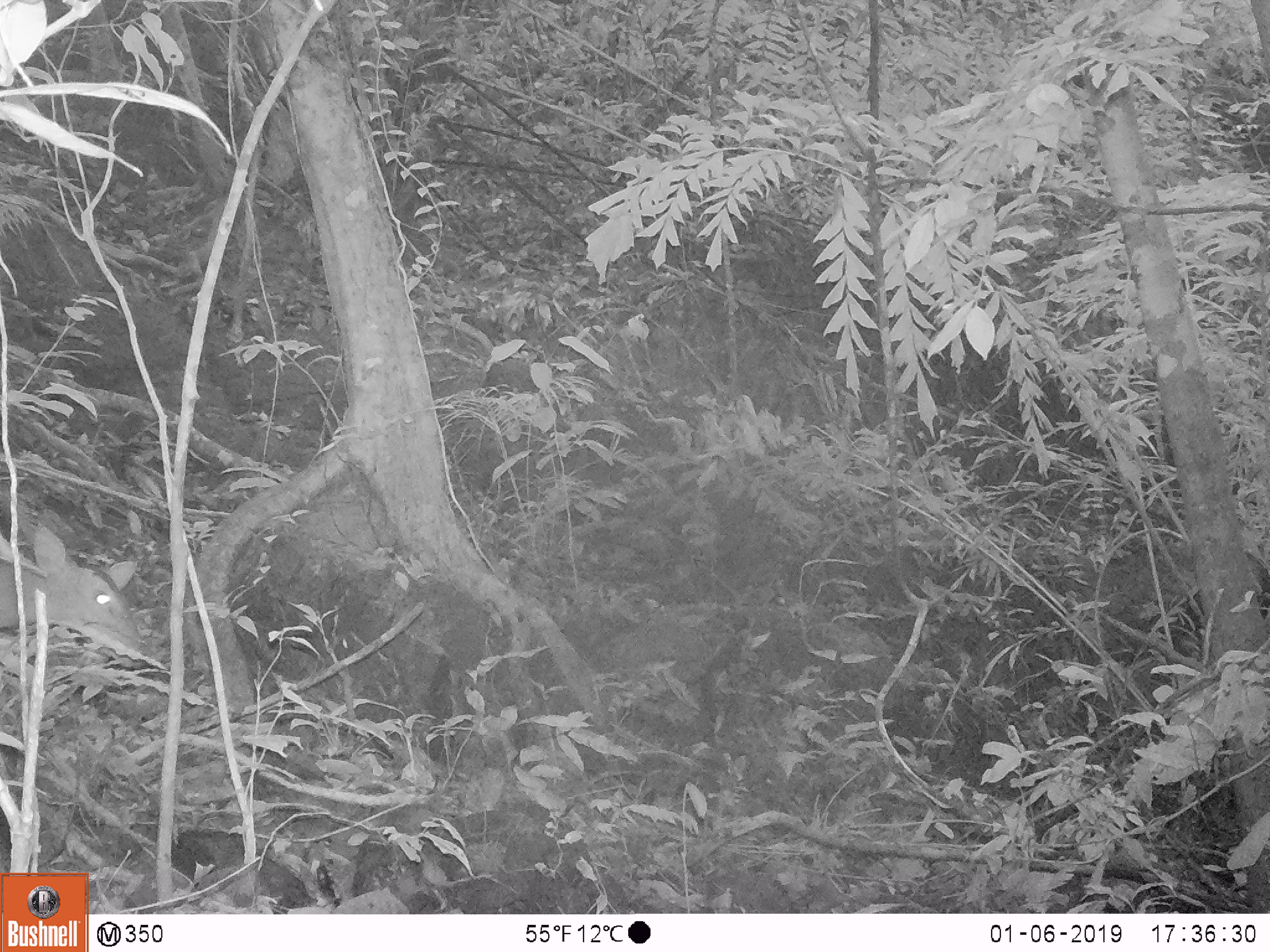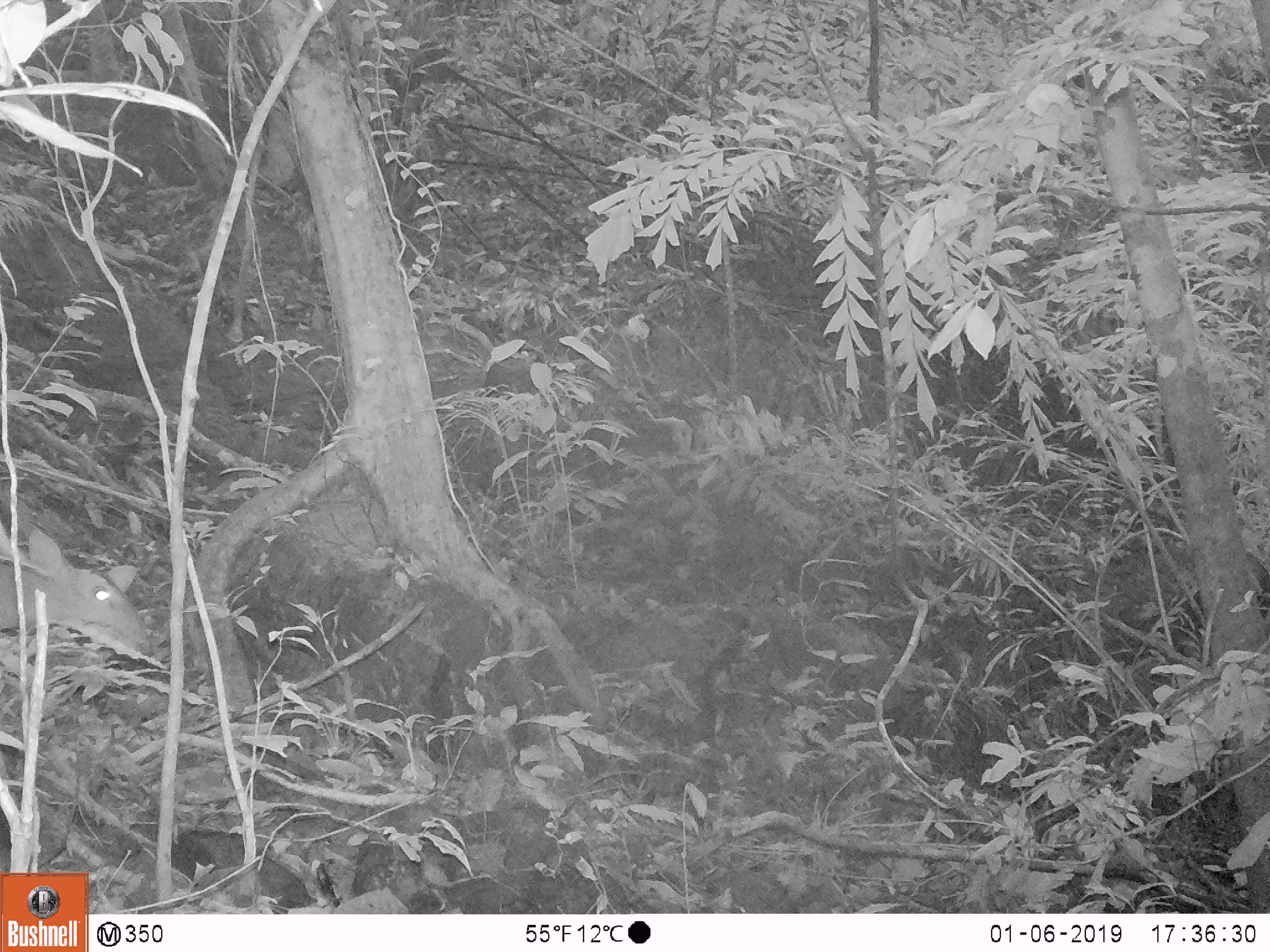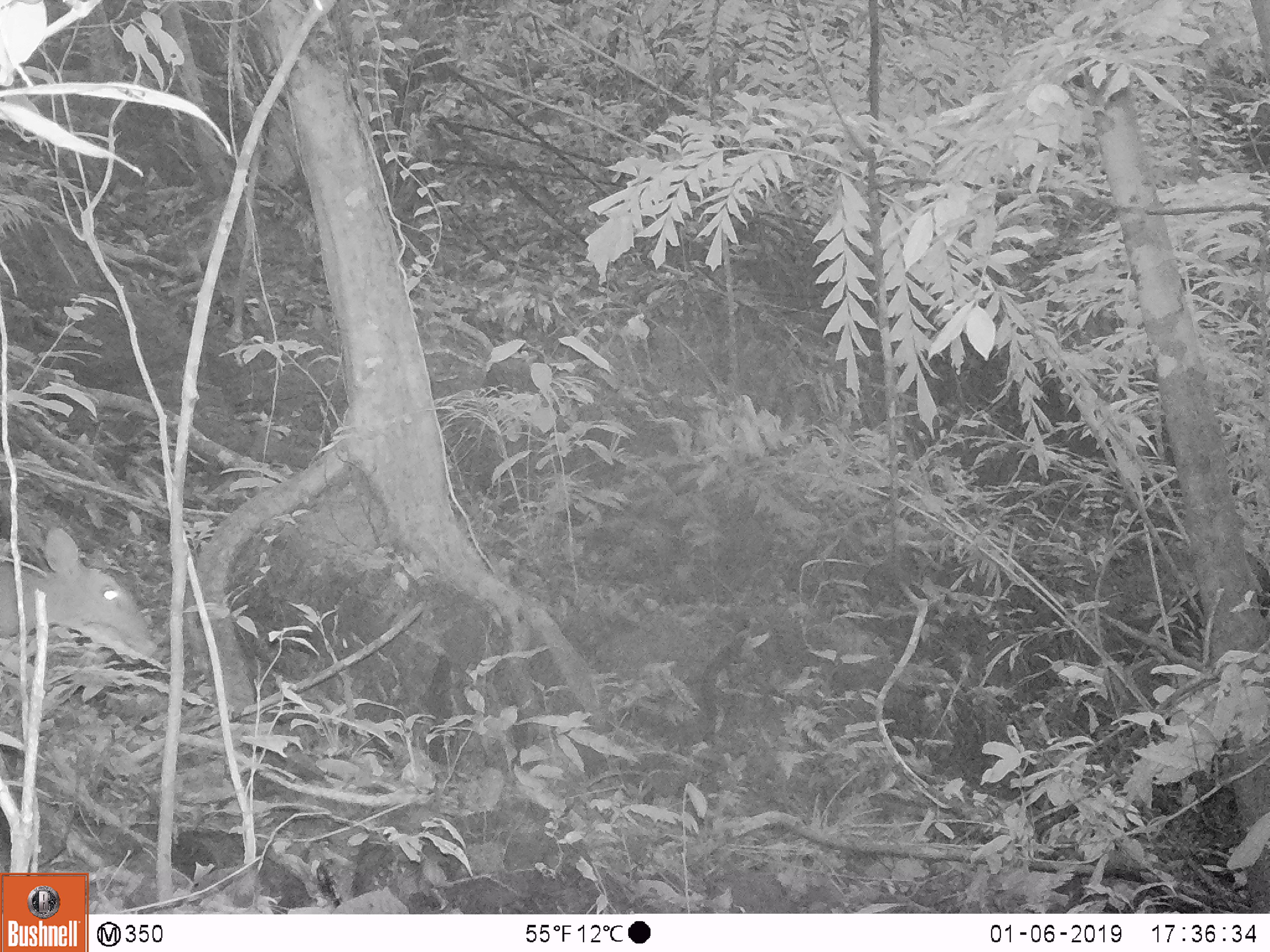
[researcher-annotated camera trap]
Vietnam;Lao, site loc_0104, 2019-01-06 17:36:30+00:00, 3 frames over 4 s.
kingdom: Animalia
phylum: Chordata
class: Mammalia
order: Artiodactyla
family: Cervidae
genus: Muntiacus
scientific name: Muntiacus vuquangensis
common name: large-antlered muntjac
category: large antlered muntjac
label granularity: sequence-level